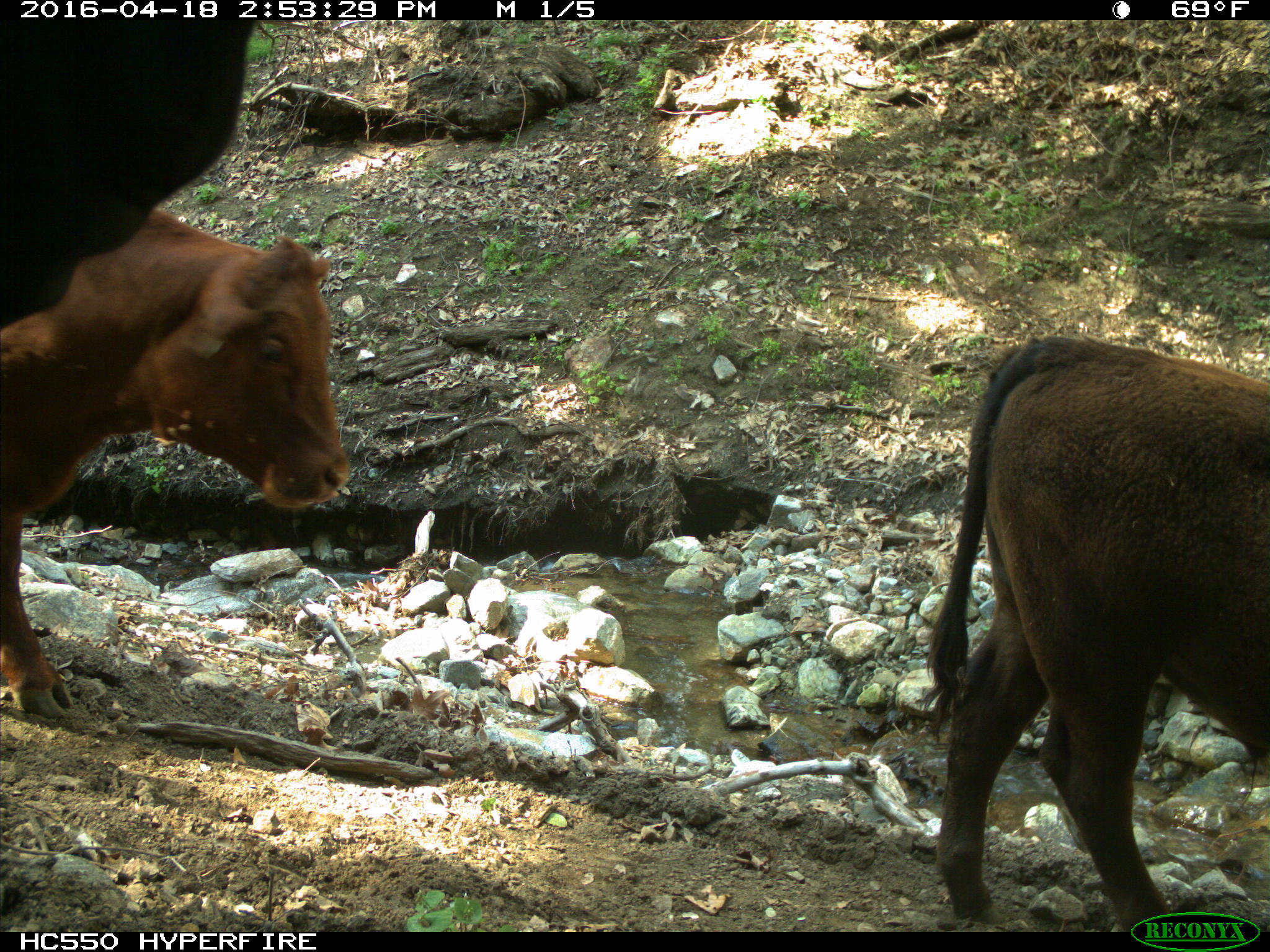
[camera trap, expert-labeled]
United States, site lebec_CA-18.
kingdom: Animalia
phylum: Chordata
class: Mammalia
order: Artiodactyla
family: Bovidae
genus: Bos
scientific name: Bos taurus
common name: domestic cow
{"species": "Bos taurus (domestic cow)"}